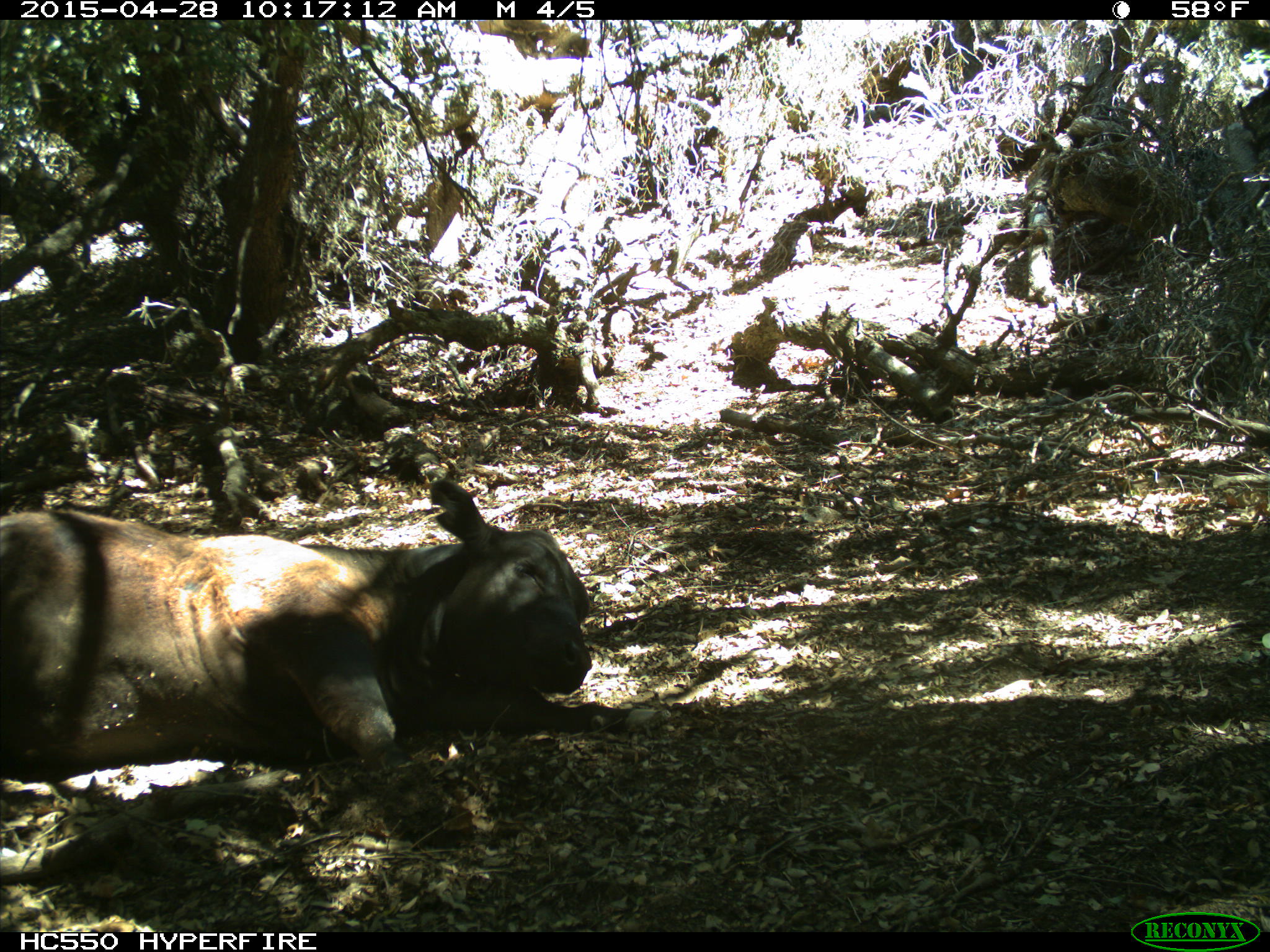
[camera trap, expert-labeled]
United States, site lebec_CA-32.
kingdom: Animalia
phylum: Chordata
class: Mammalia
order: Artiodactyla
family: Bovidae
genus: Bos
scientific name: Bos taurus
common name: domestic cow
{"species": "Bos taurus (domestic cow)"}